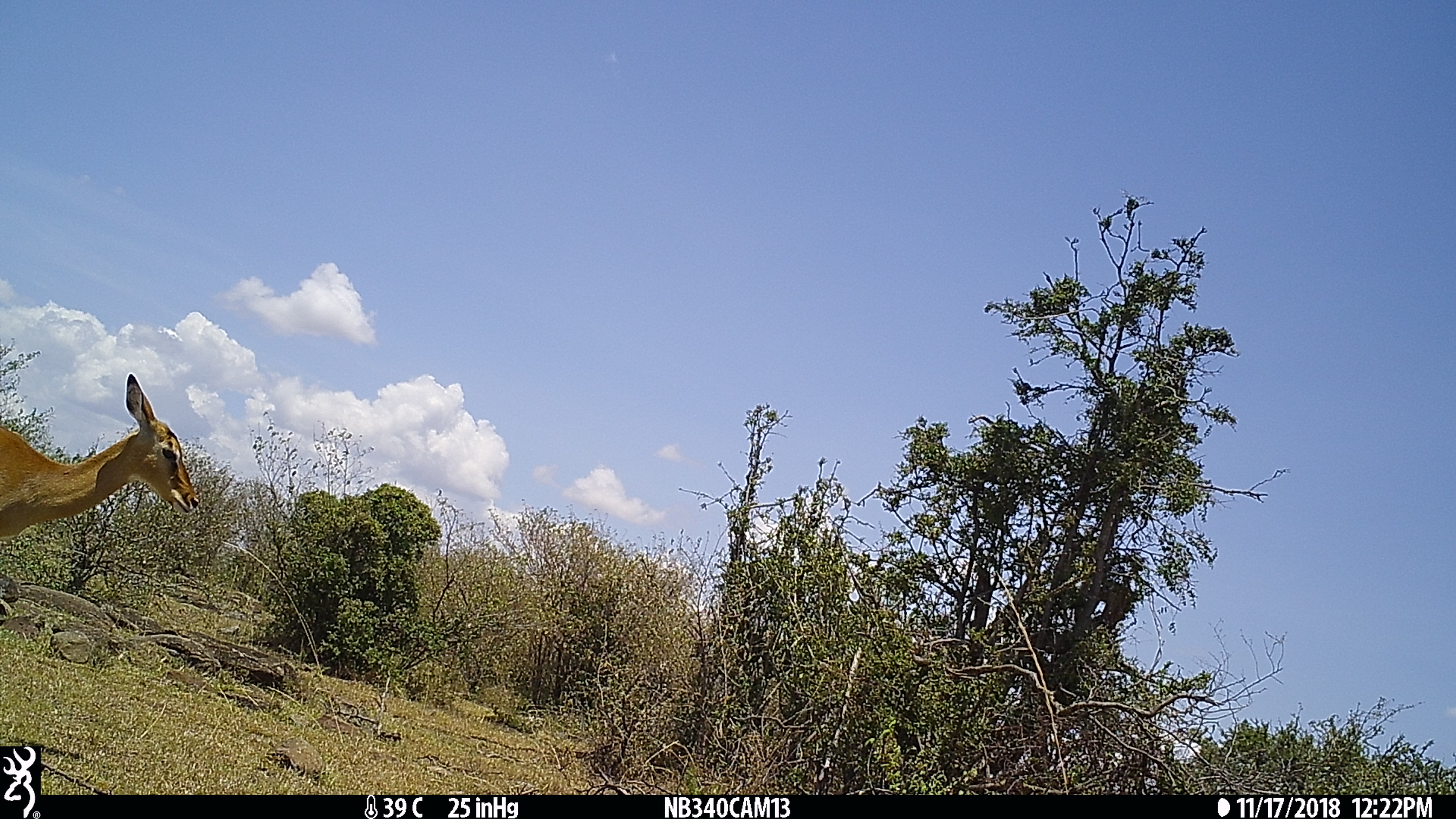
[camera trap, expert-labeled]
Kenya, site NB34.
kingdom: Animalia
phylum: Chordata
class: Mammalia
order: Artiodactyla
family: Bovidae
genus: Aepyceros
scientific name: Aepyceros melampus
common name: impala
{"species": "impala (Aepyceros melampus)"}